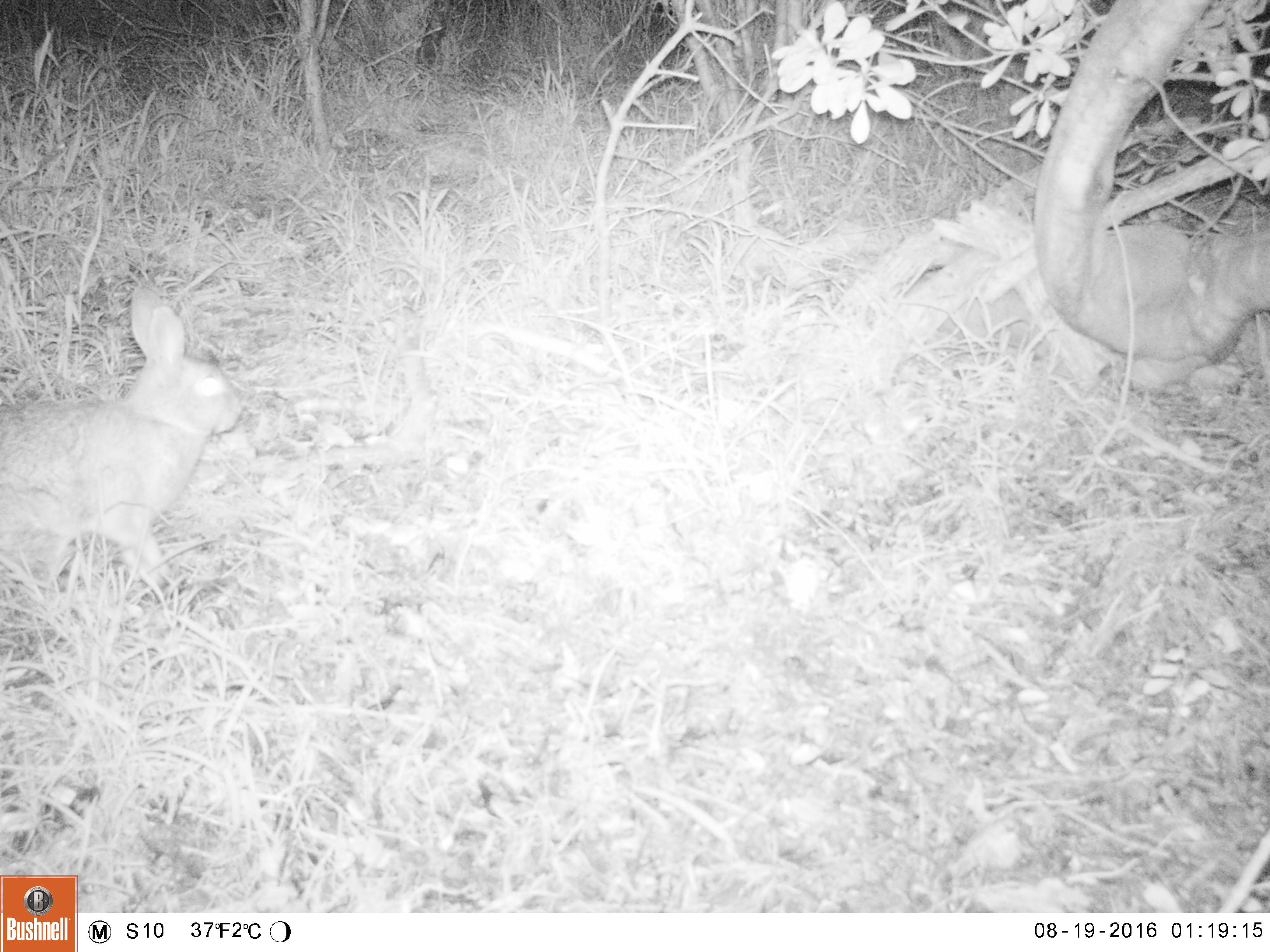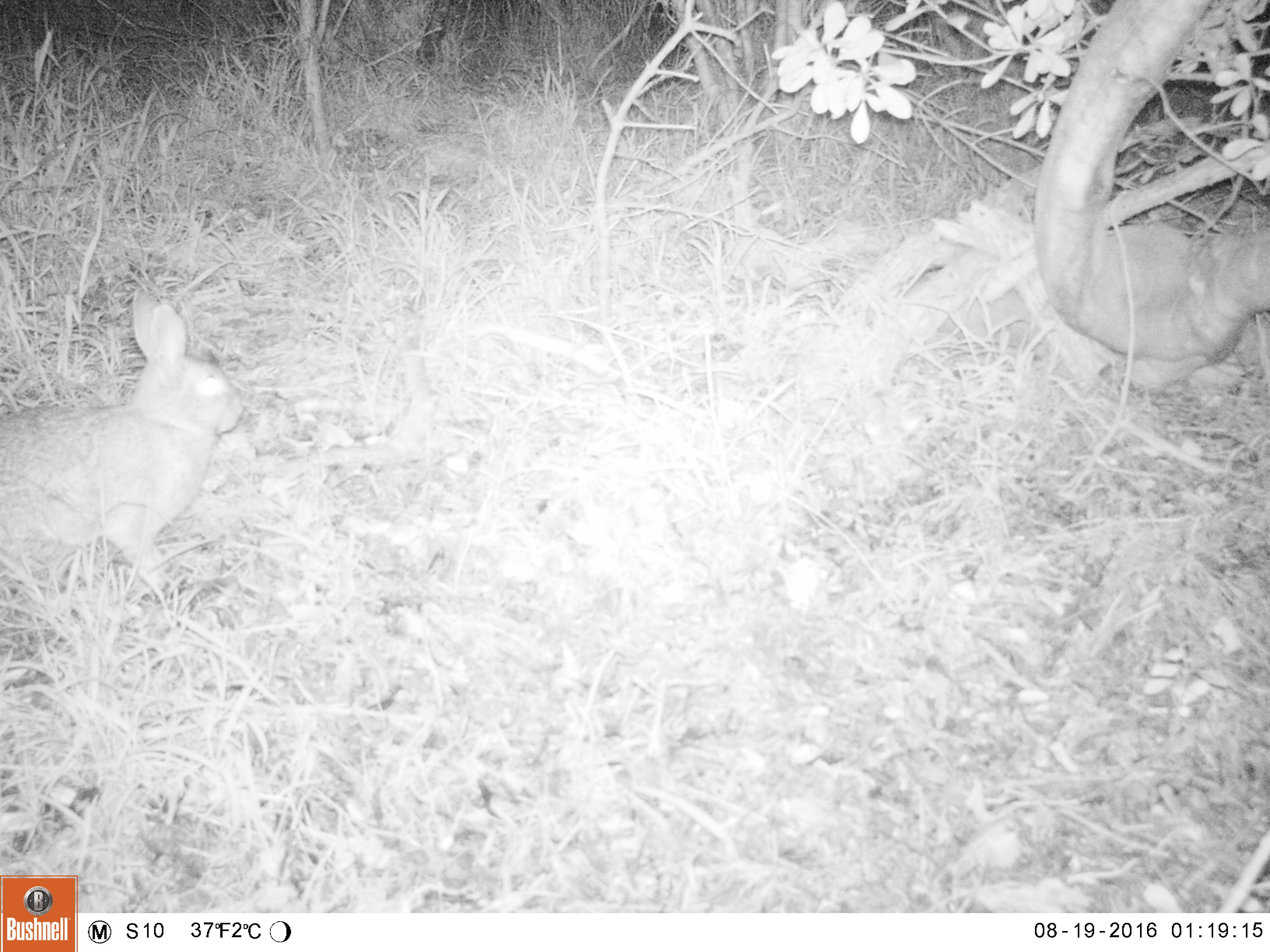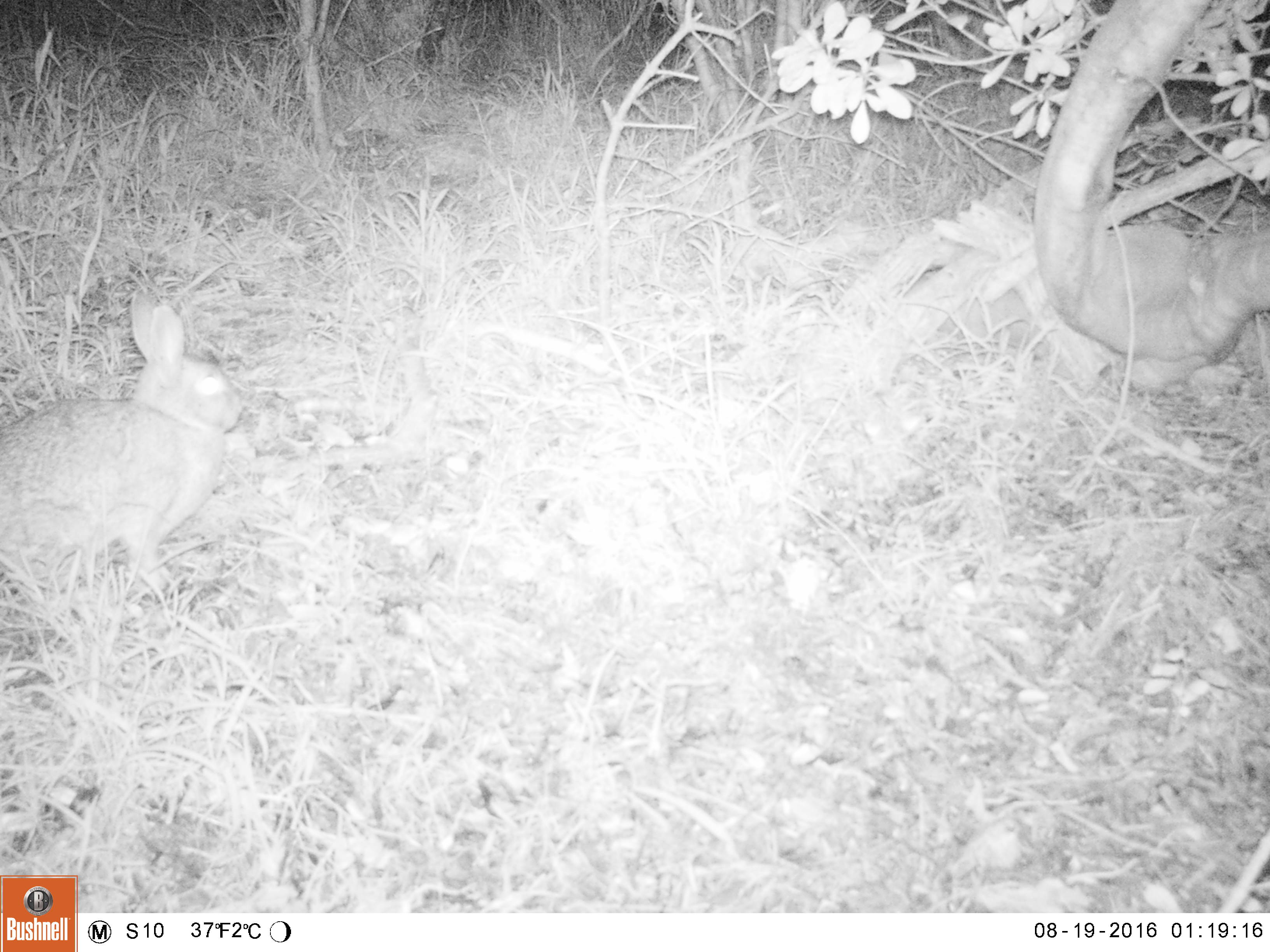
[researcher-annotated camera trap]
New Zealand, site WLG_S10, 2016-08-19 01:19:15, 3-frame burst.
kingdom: Animalia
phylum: Chordata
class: Mammalia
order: Lagomorpha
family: Leporidae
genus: Oryctolagus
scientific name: Oryctolagus cuniculus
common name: european rabbit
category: rabbit